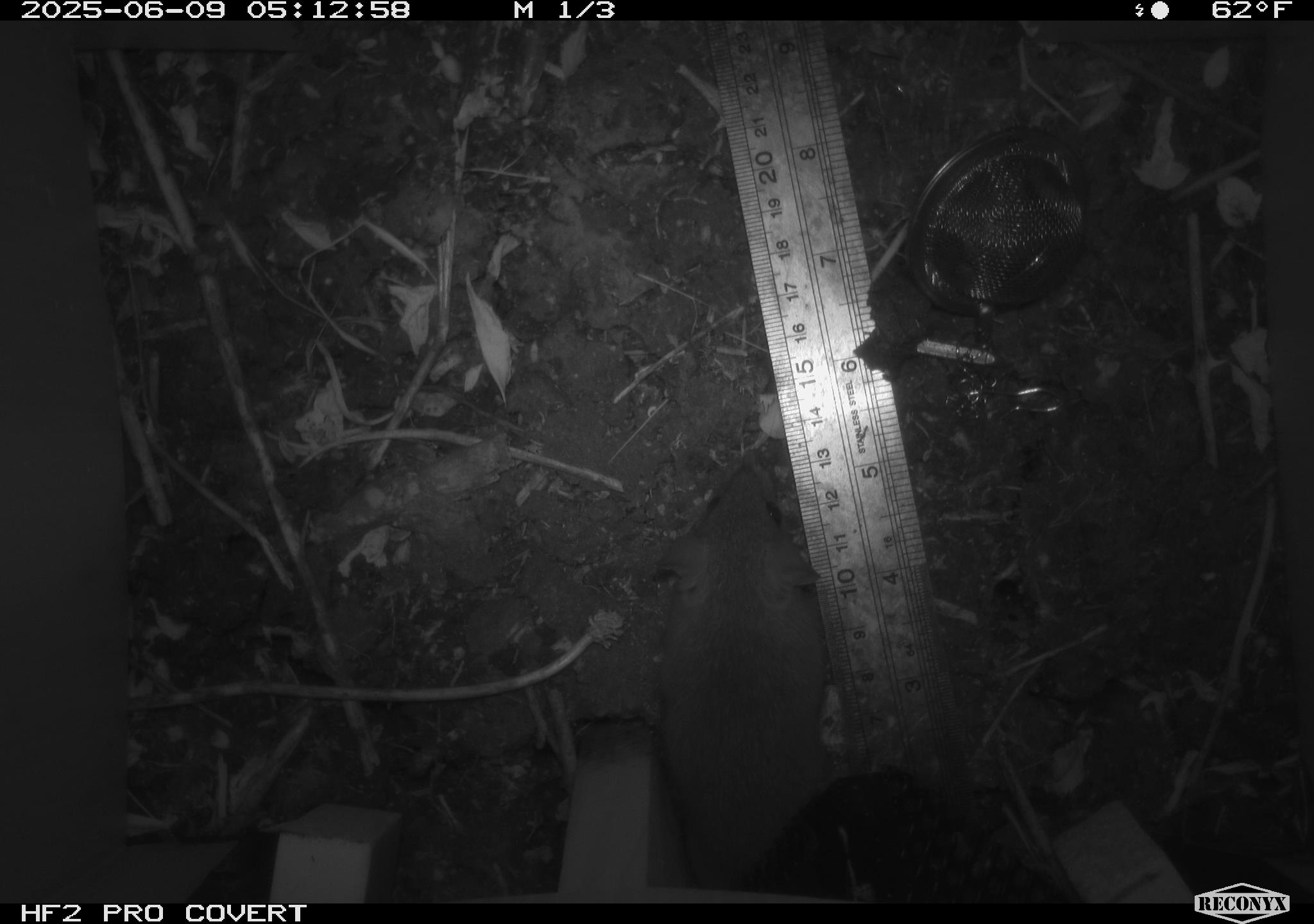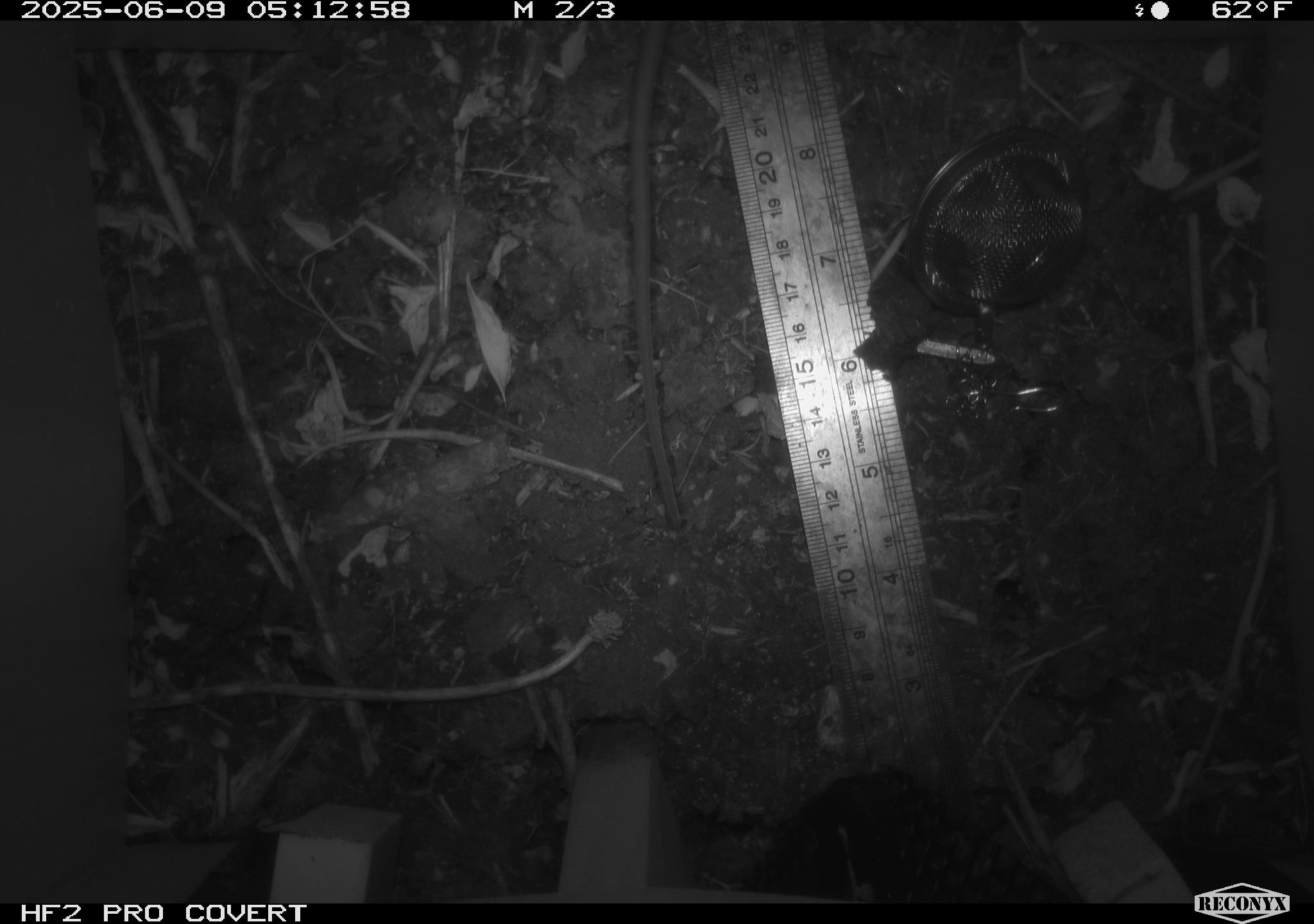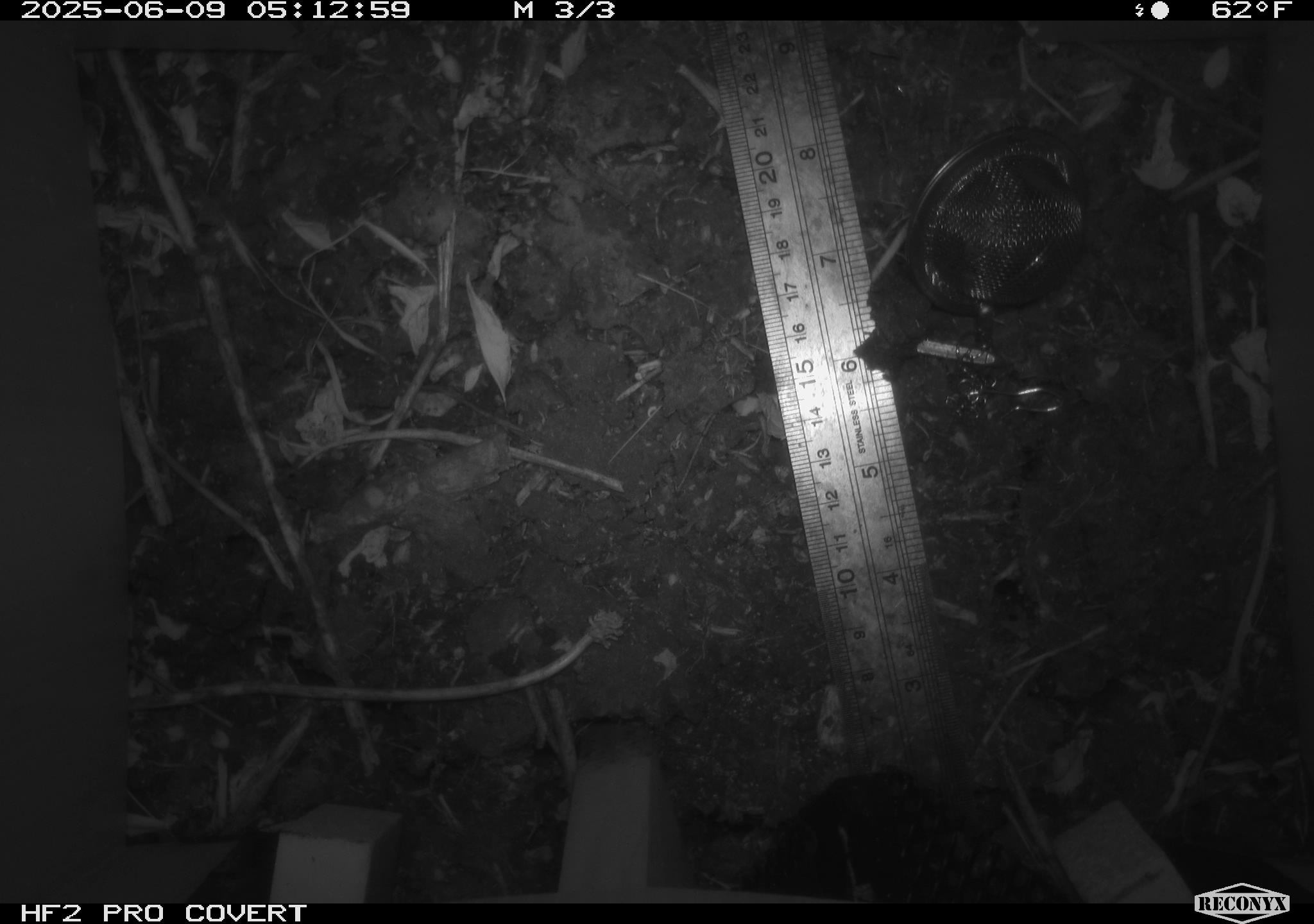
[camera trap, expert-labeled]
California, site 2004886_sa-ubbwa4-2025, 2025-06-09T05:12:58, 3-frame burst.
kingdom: Animalia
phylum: Chordata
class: Mammalia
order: Rodentia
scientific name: Rodentia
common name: rodent